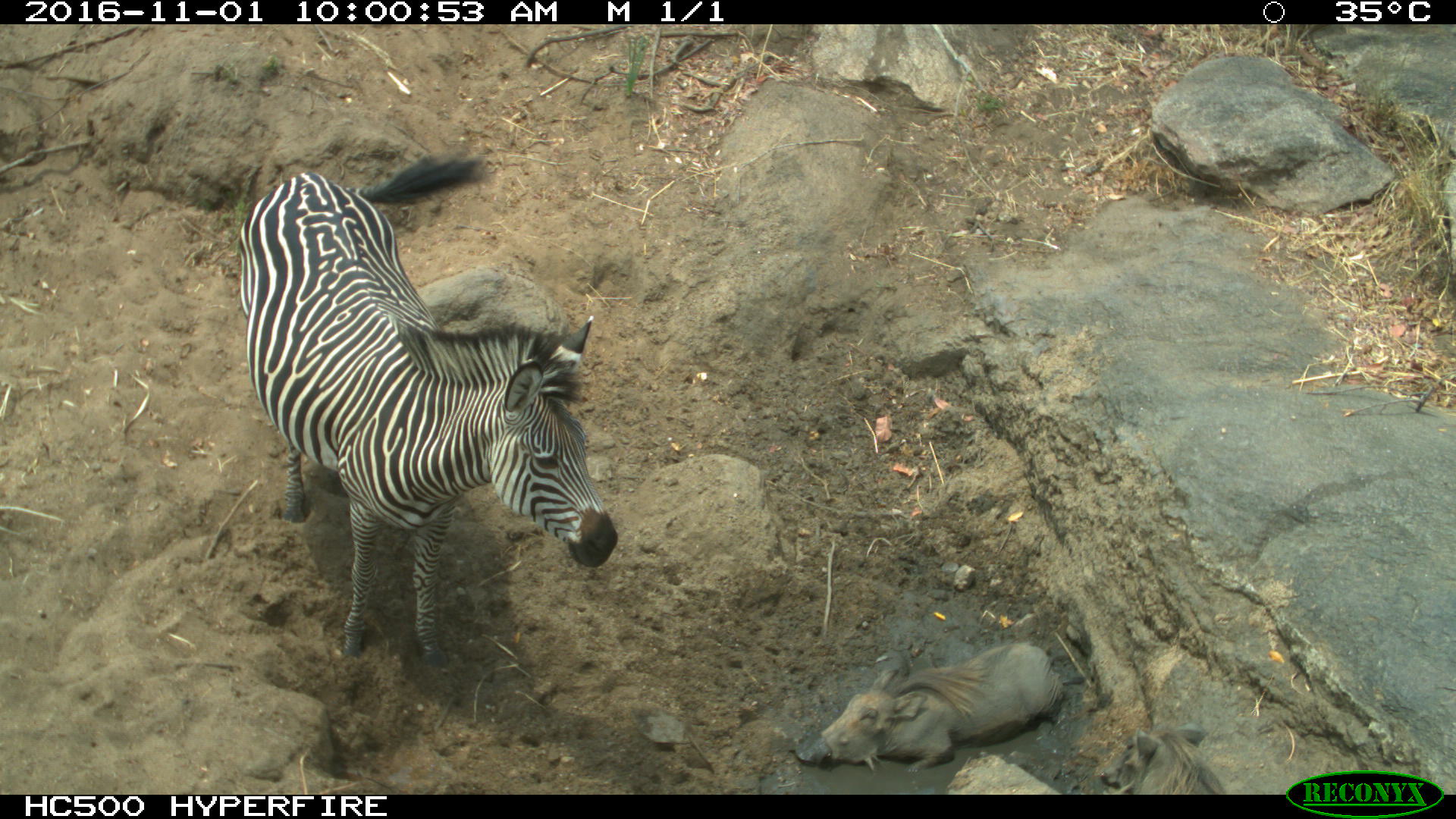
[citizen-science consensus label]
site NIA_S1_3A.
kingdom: Animalia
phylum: Chordata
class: Mammalia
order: Artiodactyla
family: Suidae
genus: Phacochoerus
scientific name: Phacochoerus africanus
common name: warthog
Warthog (Phacochoerus africanus), count 1. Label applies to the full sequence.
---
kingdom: Animalia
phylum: Chordata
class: Mammalia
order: Perissodactyla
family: Equidae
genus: Equus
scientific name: Equus quagga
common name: plains zebra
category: zebraplains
Zebraplains (plains zebra) (Equus quagga), count 1. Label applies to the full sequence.